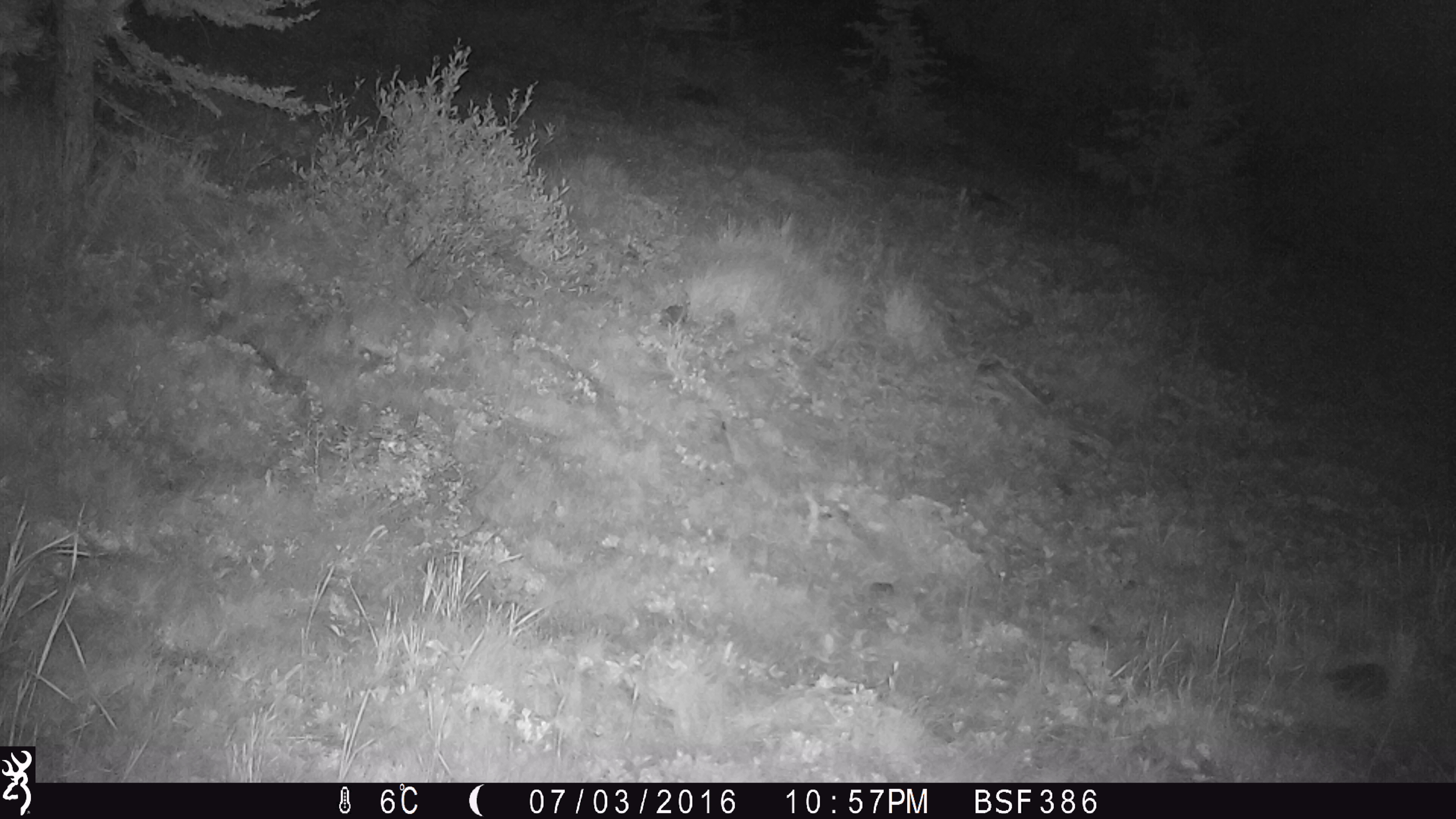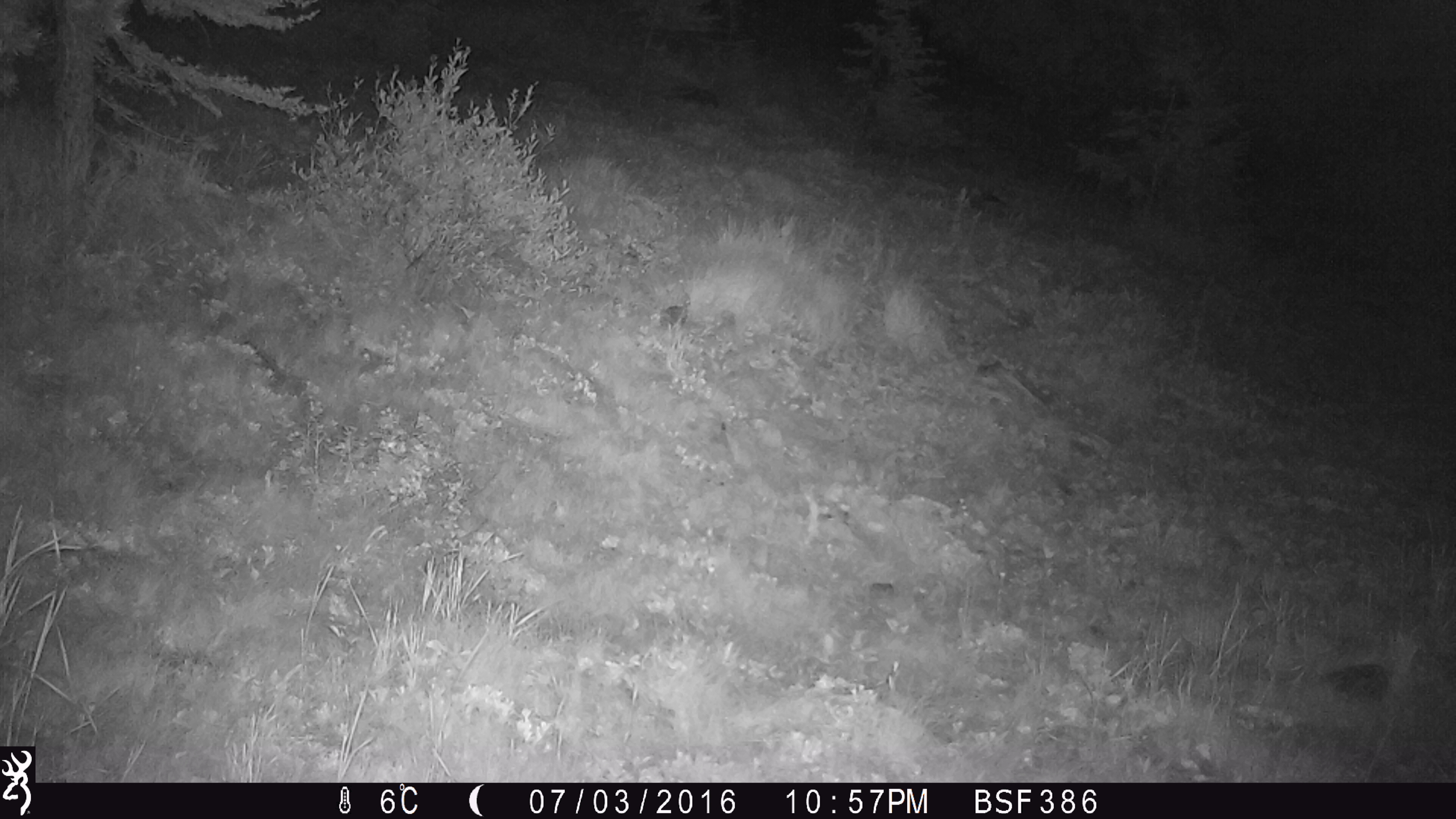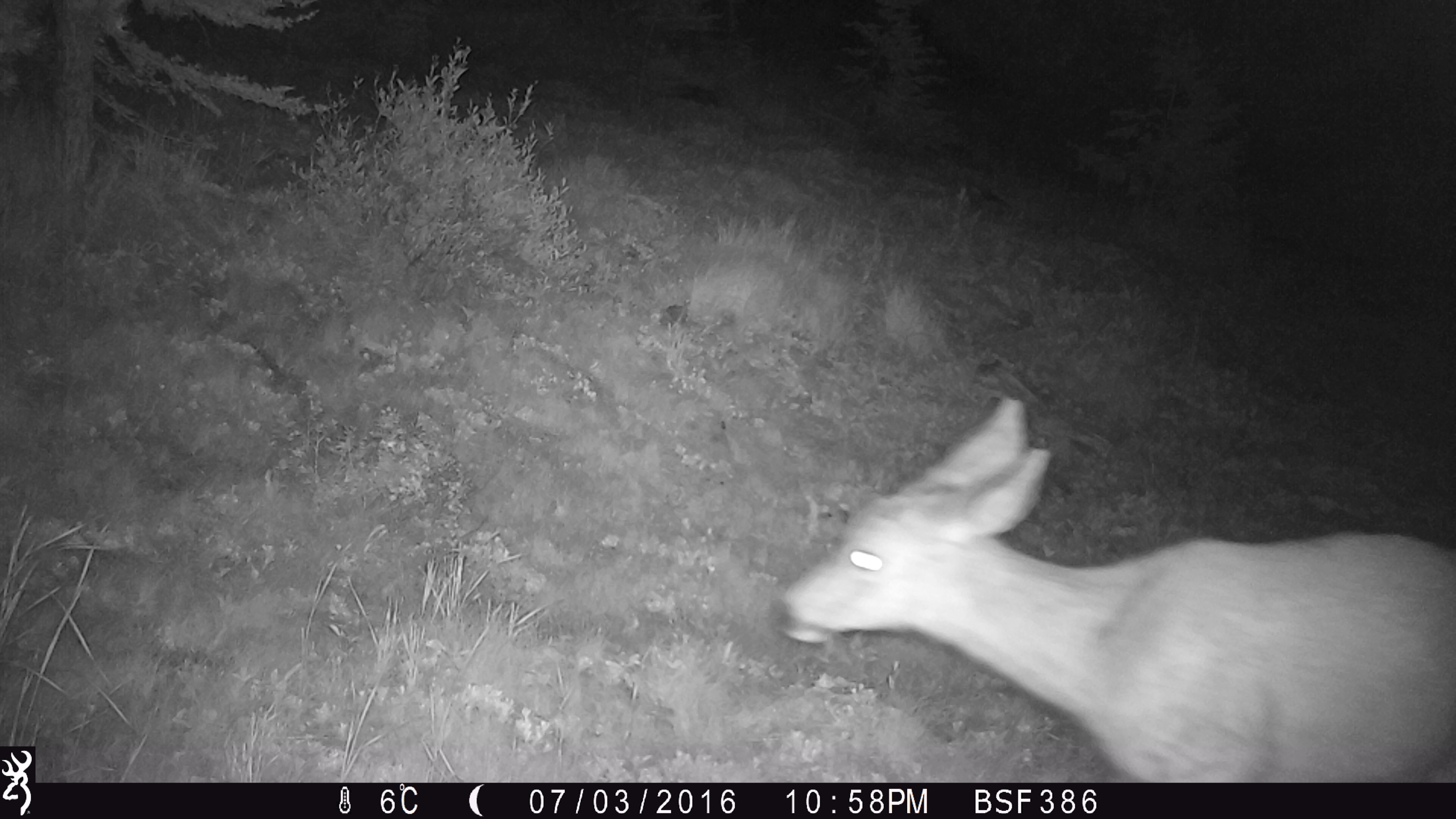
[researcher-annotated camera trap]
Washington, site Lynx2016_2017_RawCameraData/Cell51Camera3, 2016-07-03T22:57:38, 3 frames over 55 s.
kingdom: Animalia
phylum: Chordata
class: Mammalia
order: Artiodactyla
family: Cervidae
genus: Odocoileus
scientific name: Odocoileus hemionus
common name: mule deer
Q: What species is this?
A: Odocoileus hemionus (mule deer).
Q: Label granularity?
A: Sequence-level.